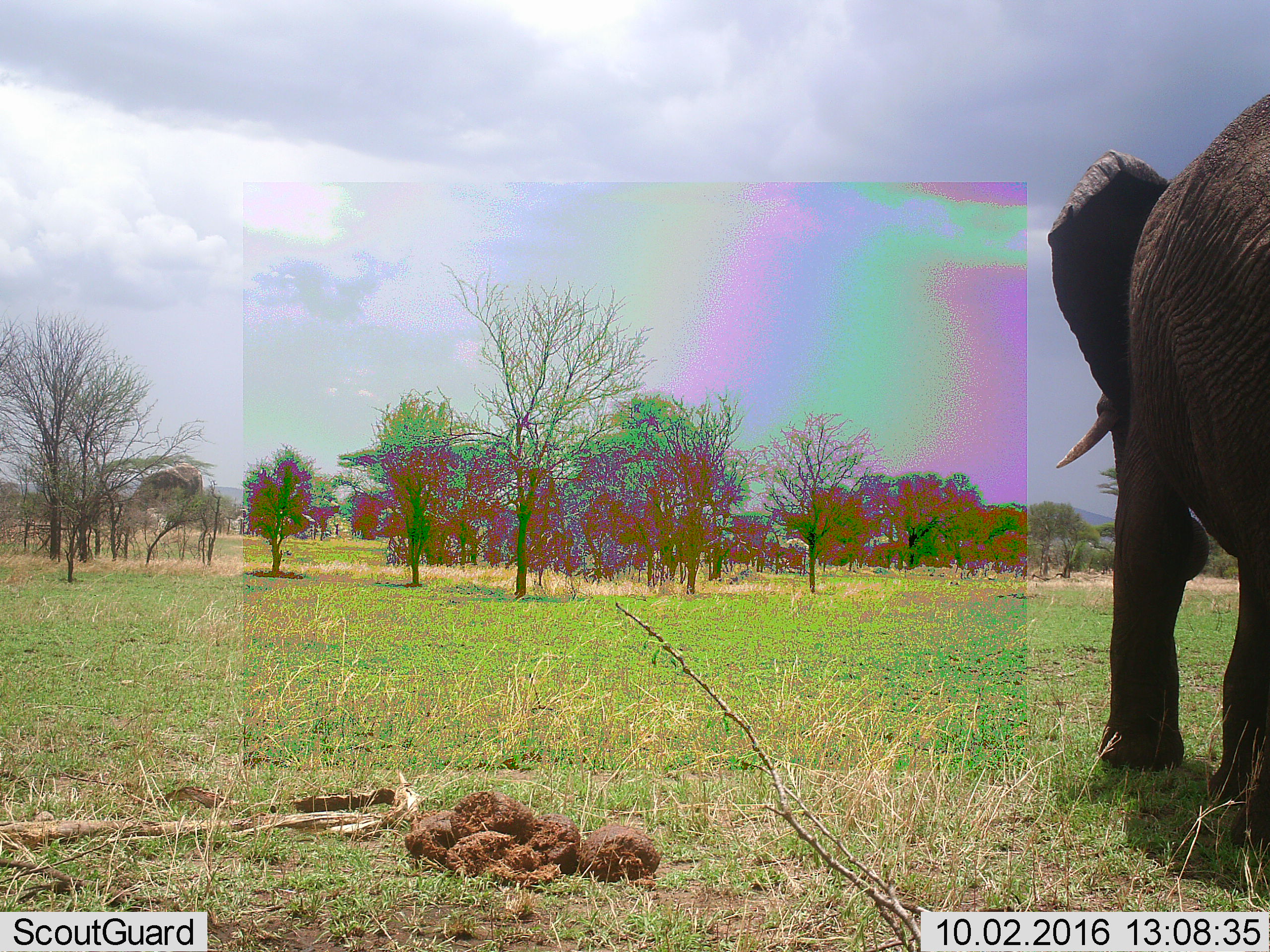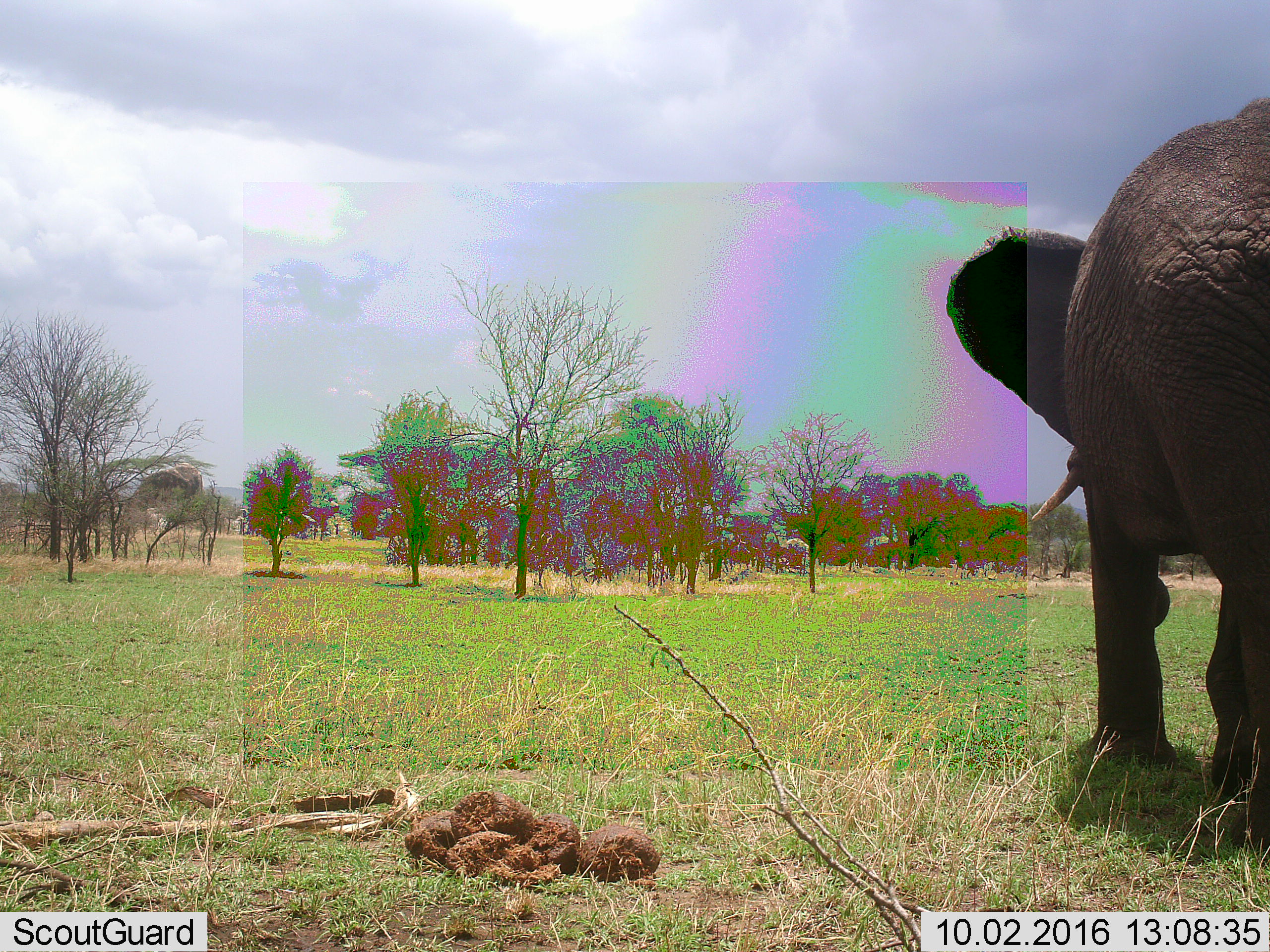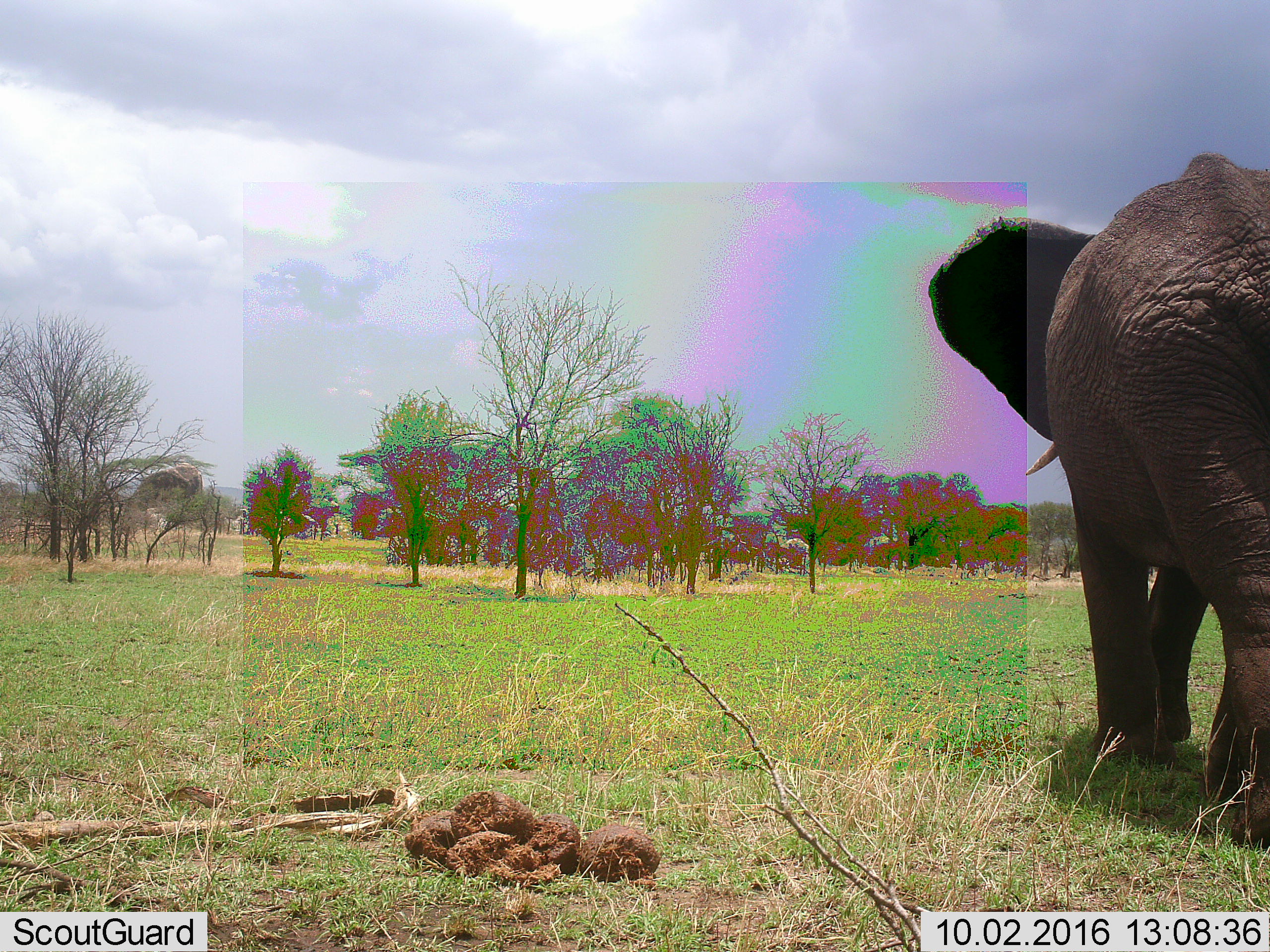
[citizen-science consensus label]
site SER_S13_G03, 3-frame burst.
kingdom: Animalia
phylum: Chordata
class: Mammalia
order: Proboscidea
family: Elephantidae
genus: Loxodonta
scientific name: Loxodonta africana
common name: african bush elephant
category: elephant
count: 1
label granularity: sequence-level